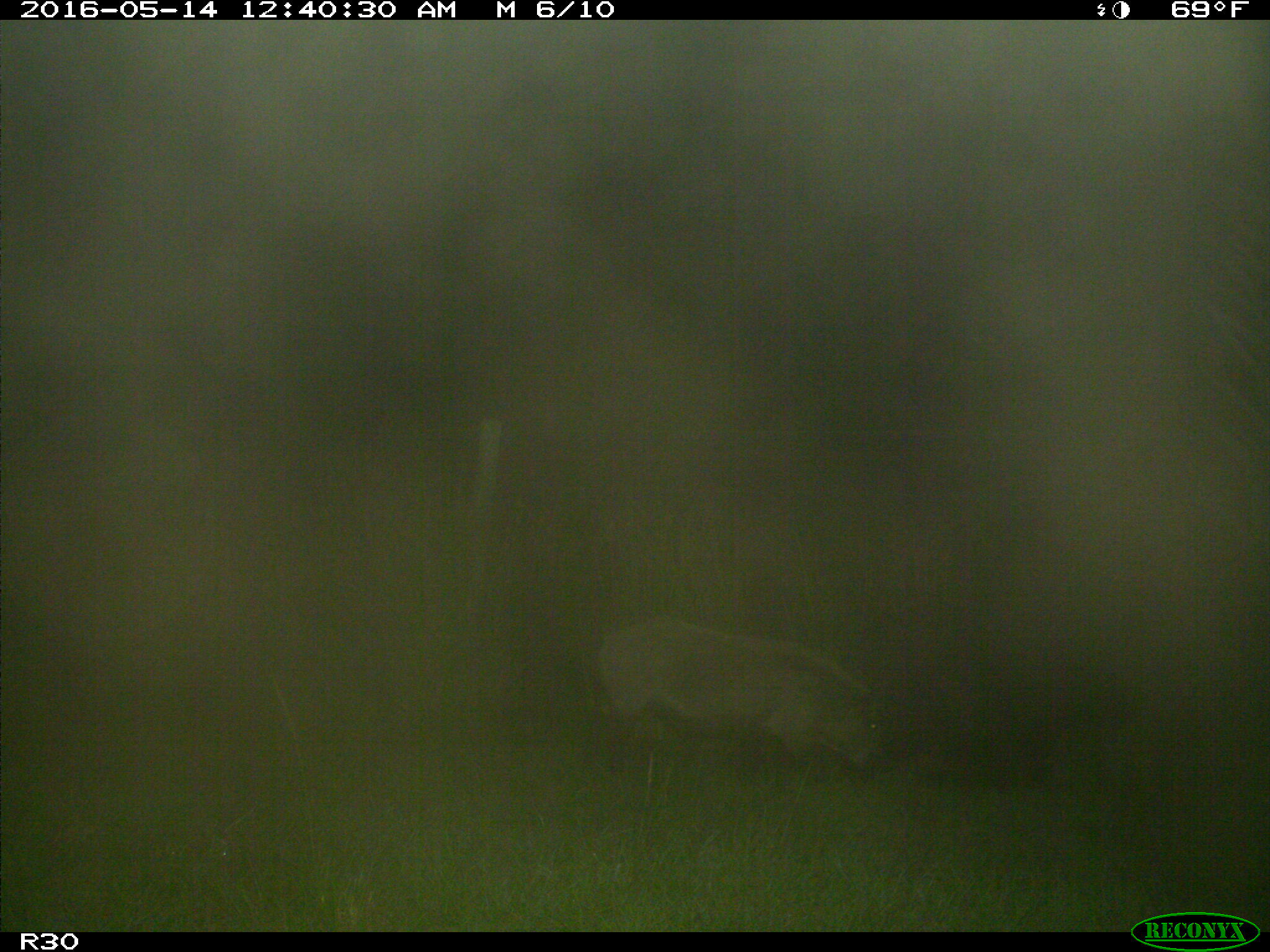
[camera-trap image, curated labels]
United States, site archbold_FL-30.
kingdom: Animalia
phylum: Chordata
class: Mammalia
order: Artiodactyla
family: Suidae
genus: Sus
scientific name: Sus scrofa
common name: wild boar